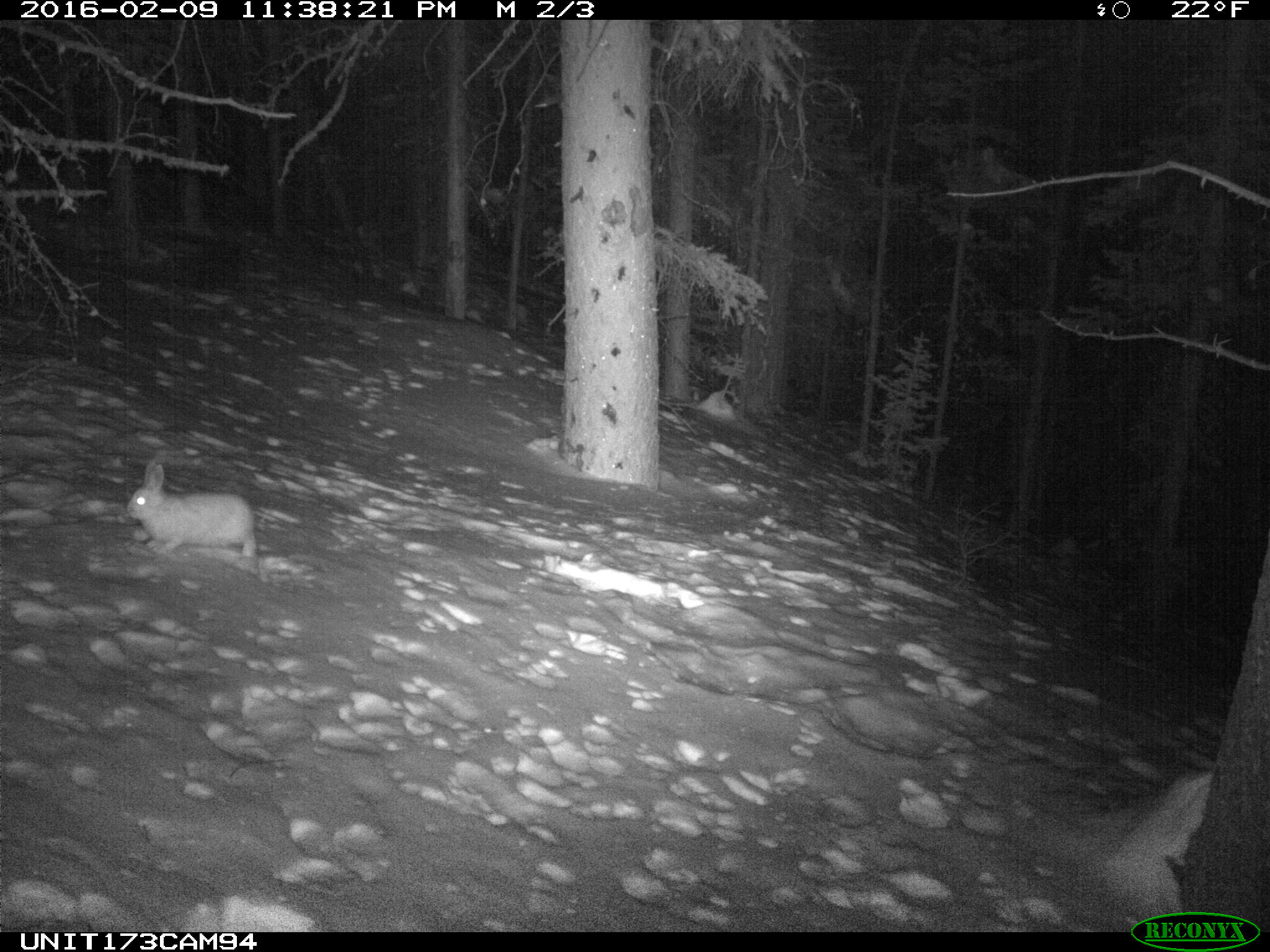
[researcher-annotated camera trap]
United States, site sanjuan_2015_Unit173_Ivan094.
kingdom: Animalia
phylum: Chordata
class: Mammalia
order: Lagomorpha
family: Leporidae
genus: Lepus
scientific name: Lepus americanus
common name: snowshoe hare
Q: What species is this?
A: Lepus americanus (snowshoe hare).